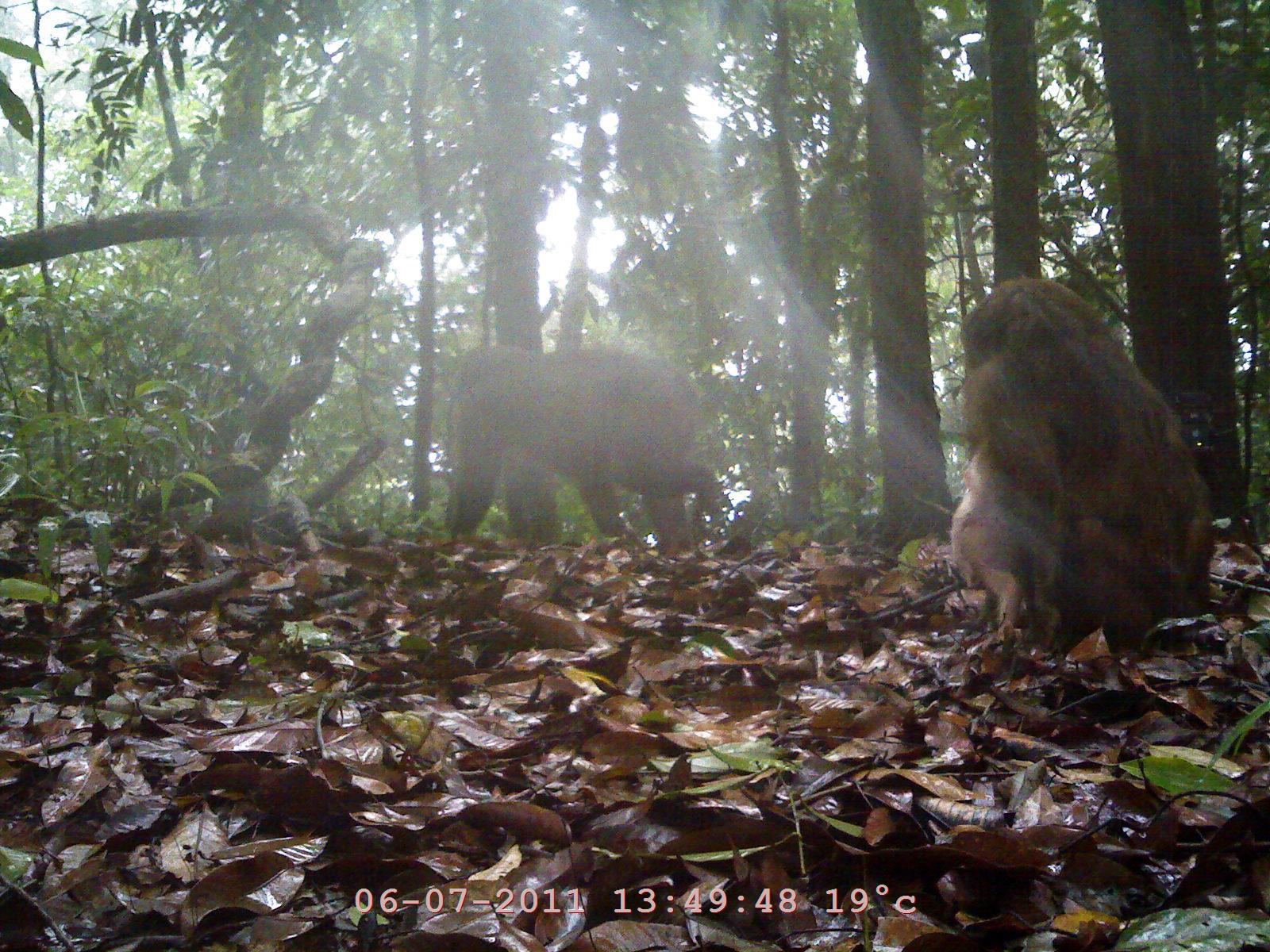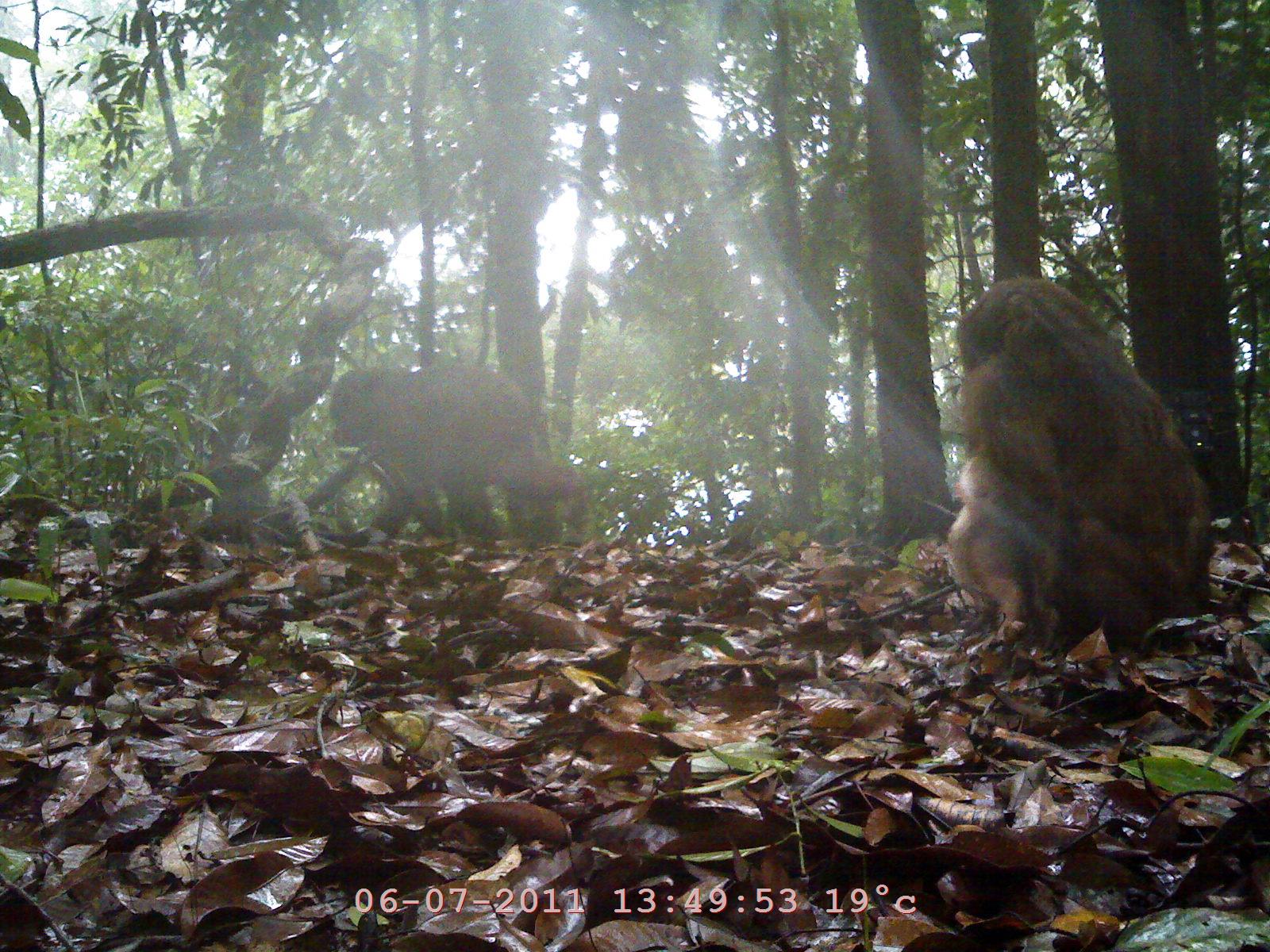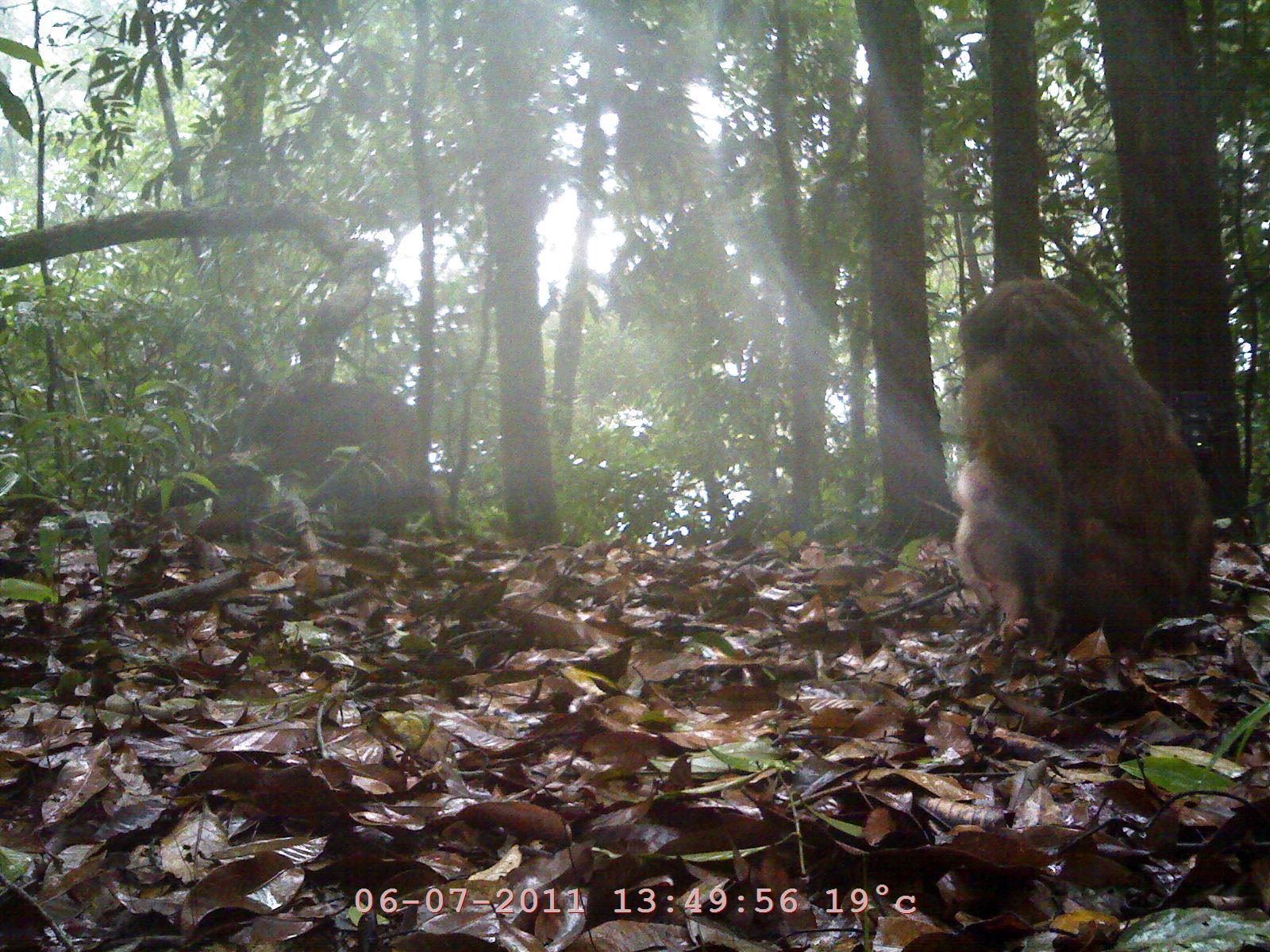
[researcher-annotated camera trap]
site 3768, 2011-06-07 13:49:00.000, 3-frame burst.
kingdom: Animalia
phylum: Chordata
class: Mammalia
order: Primates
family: Cercopithecidae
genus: Macaca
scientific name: Macaca arctoides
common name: stump-tailed macaque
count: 3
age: adult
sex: female